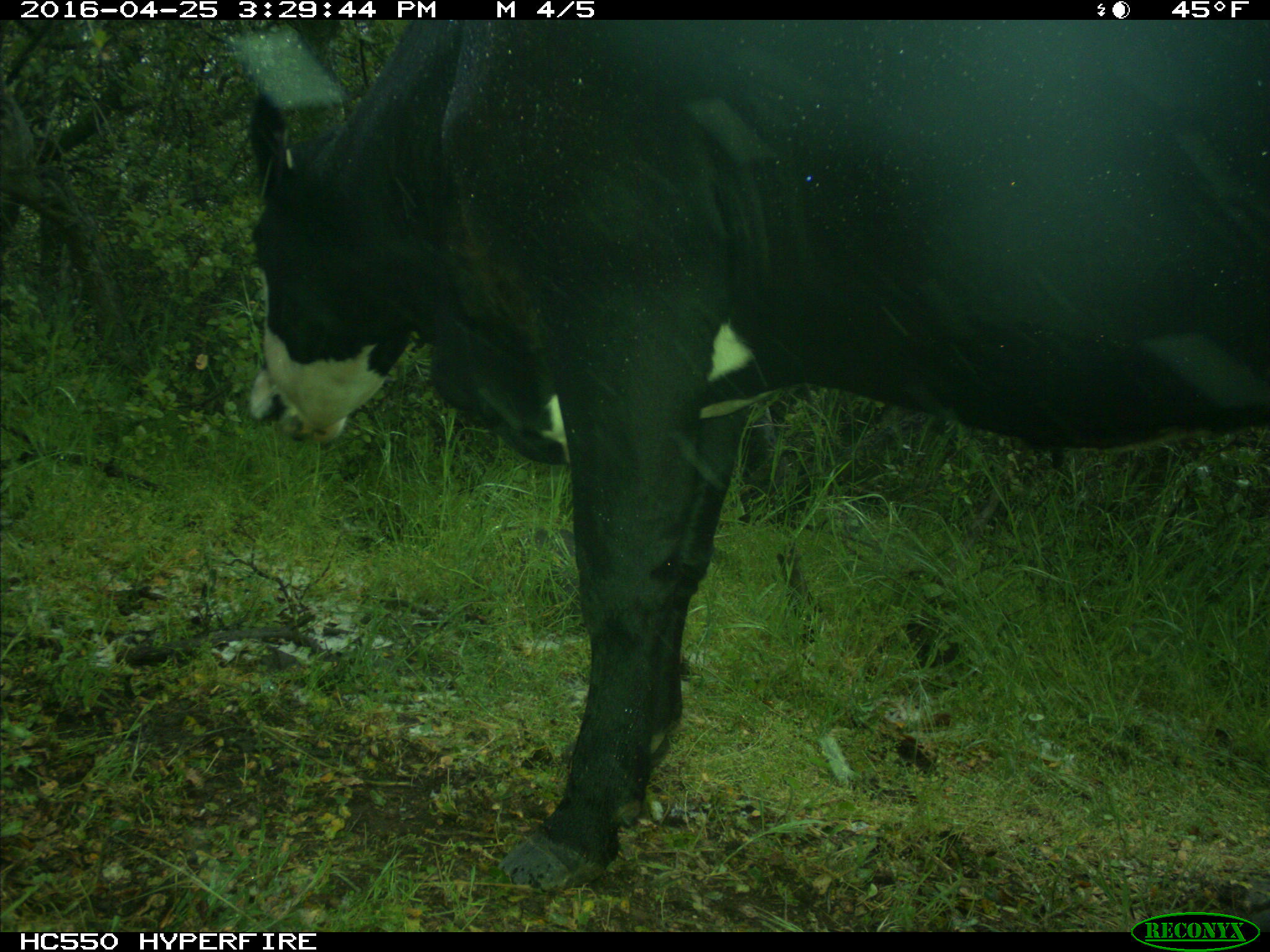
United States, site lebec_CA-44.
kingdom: Animalia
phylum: Chordata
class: Mammalia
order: Artiodactyla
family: Bovidae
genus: Bos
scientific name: Bos taurus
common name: domestic cow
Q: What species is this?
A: Bos taurus (domestic cow).